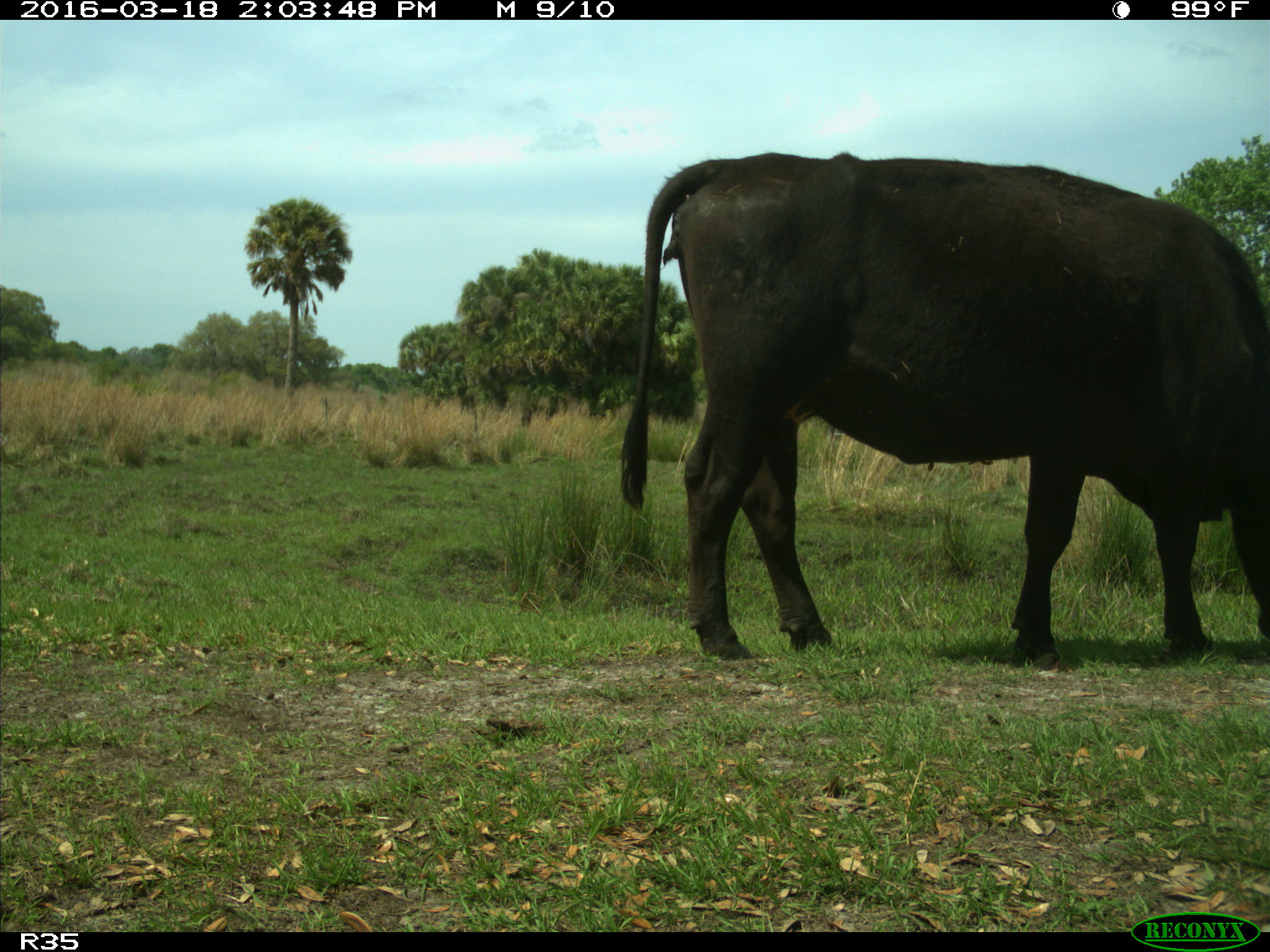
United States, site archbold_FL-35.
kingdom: Animalia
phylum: Chordata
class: Mammalia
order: Artiodactyla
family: Bovidae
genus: Bos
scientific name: Bos taurus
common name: domestic cow